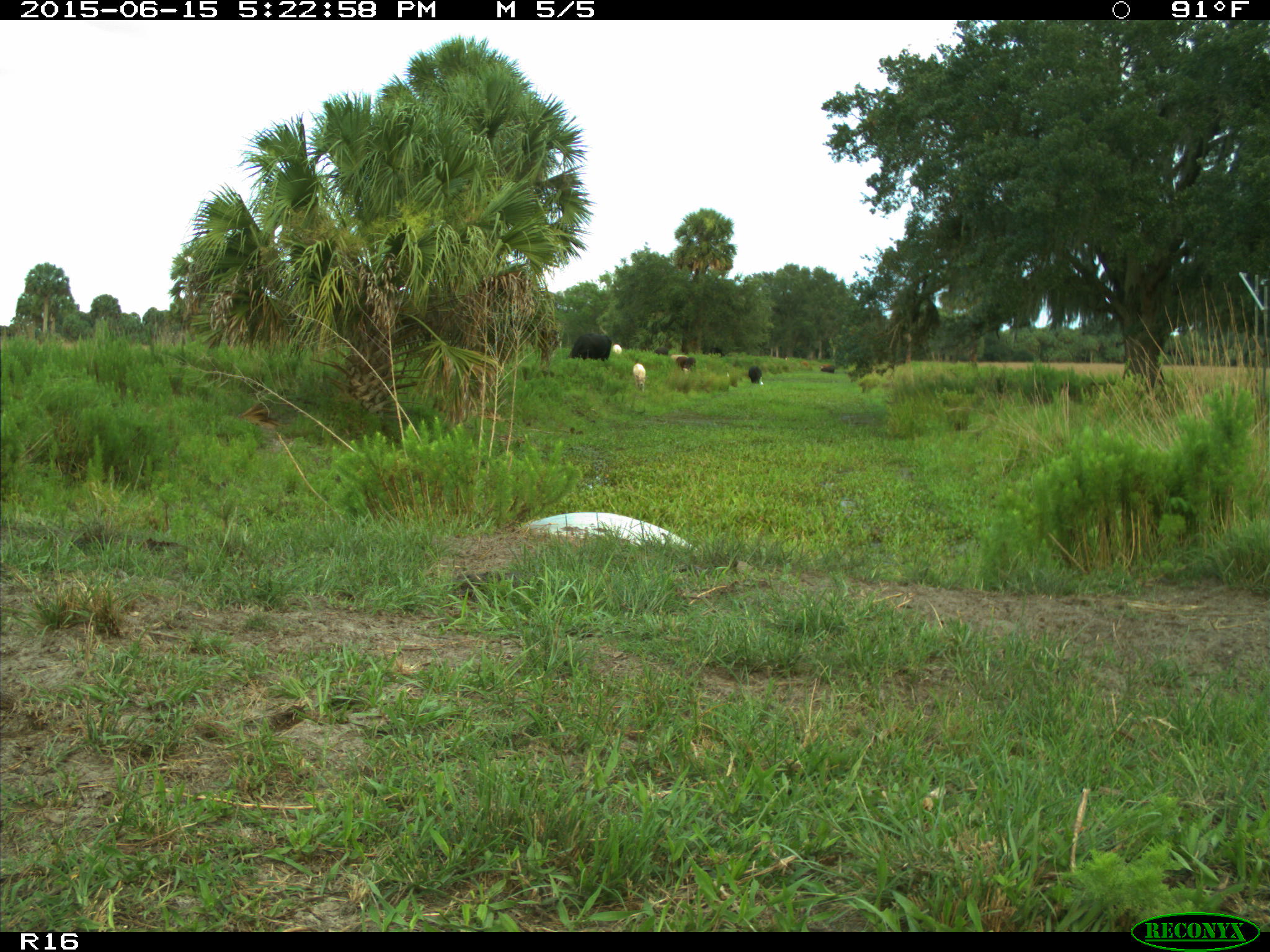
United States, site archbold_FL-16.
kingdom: Animalia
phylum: Chordata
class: Mammalia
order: Artiodactyla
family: Bovidae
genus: Bos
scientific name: Bos taurus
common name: domestic cow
Bos taurus (domestic cow).